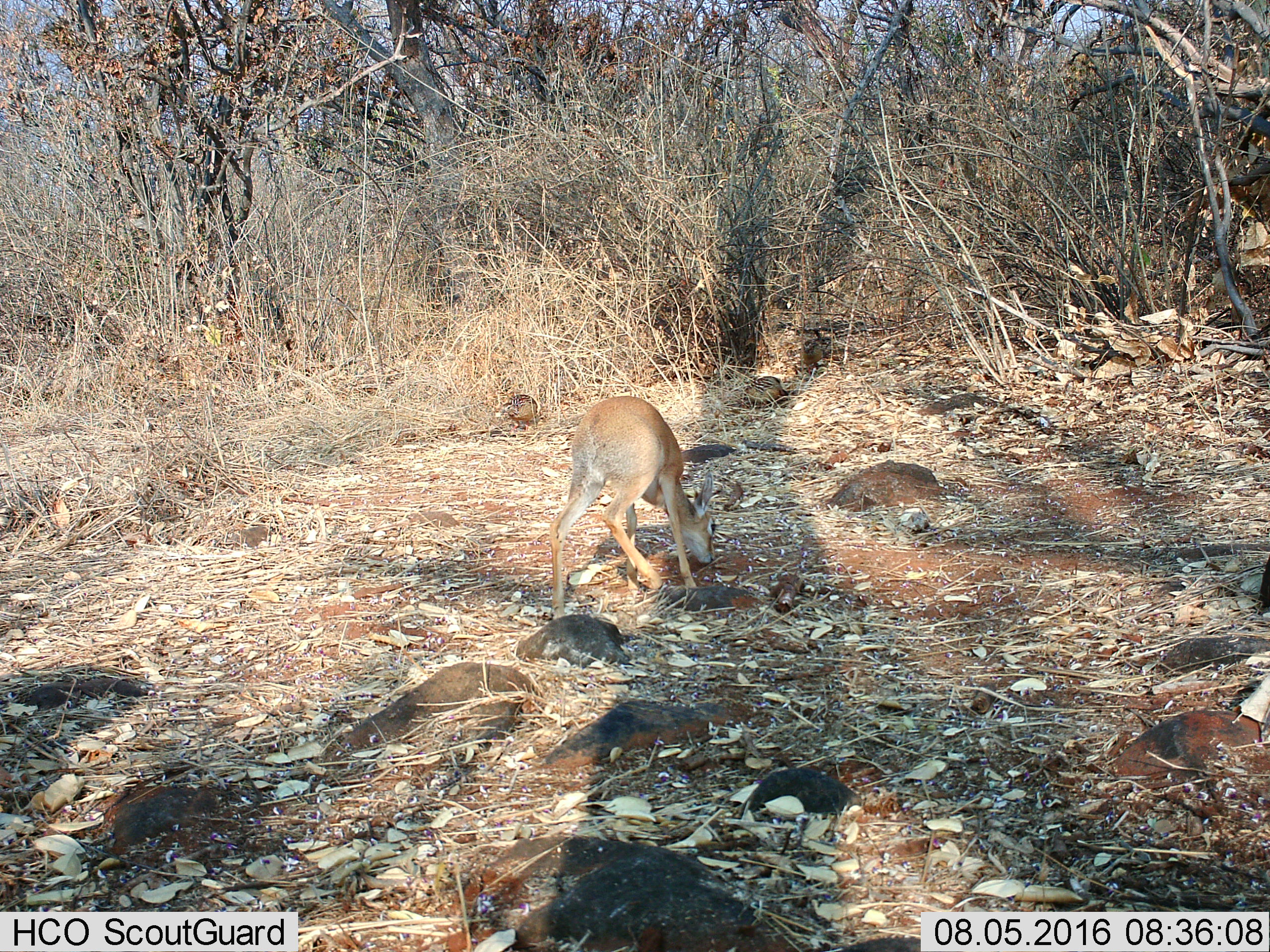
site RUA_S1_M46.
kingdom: Animalia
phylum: Chordata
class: Aves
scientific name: Aves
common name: bird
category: birdother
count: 2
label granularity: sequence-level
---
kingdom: Animalia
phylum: Chordata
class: Mammalia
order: Artiodactyla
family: Bovidae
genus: Madoqua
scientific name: Madoqua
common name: dik-dik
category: dikdik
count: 1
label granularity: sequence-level